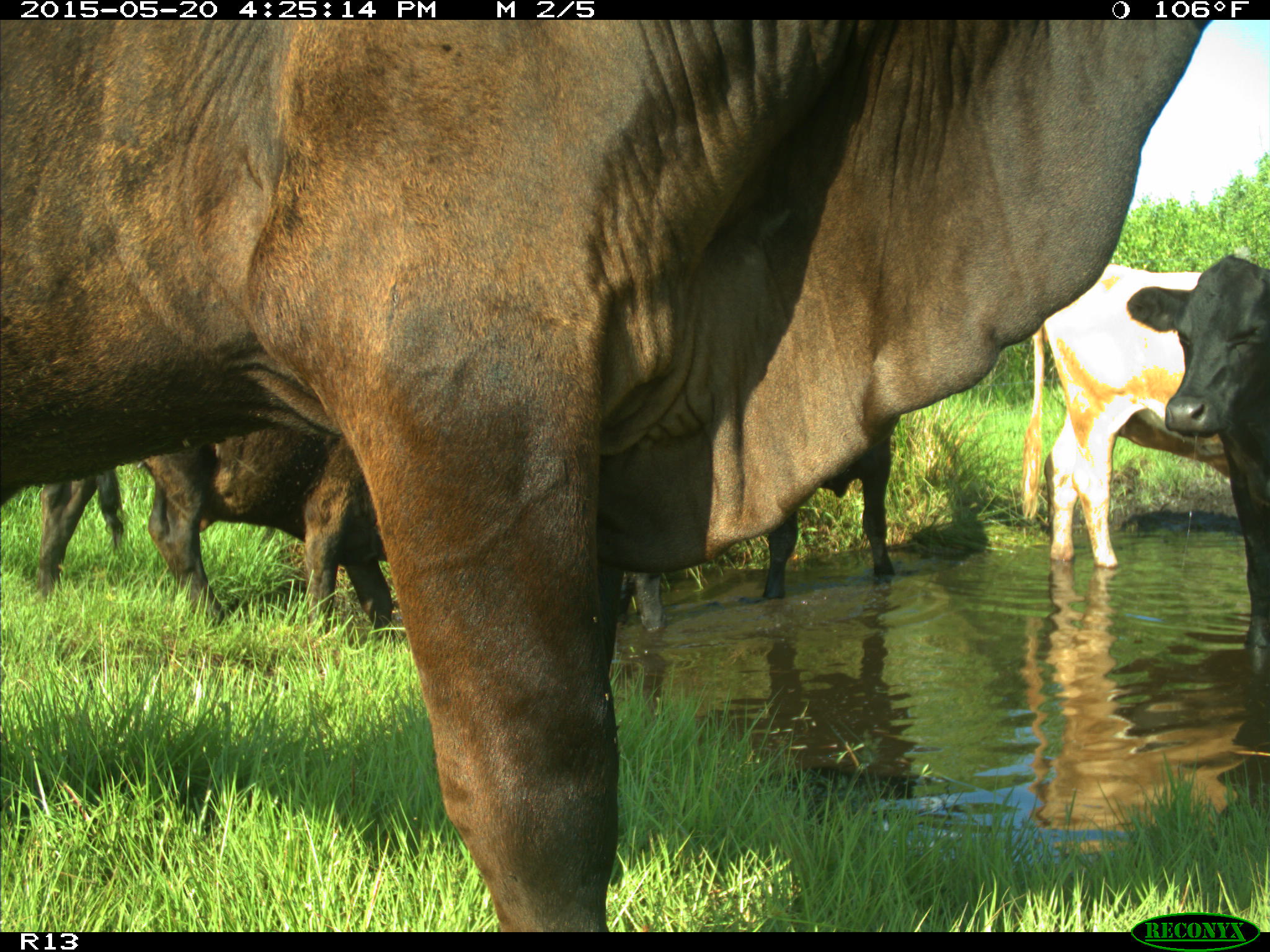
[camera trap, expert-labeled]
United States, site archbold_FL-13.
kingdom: Animalia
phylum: Chordata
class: Mammalia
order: Artiodactyla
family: Bovidae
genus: Bos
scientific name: Bos taurus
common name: domestic cow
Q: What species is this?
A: Bos taurus (domestic cow).